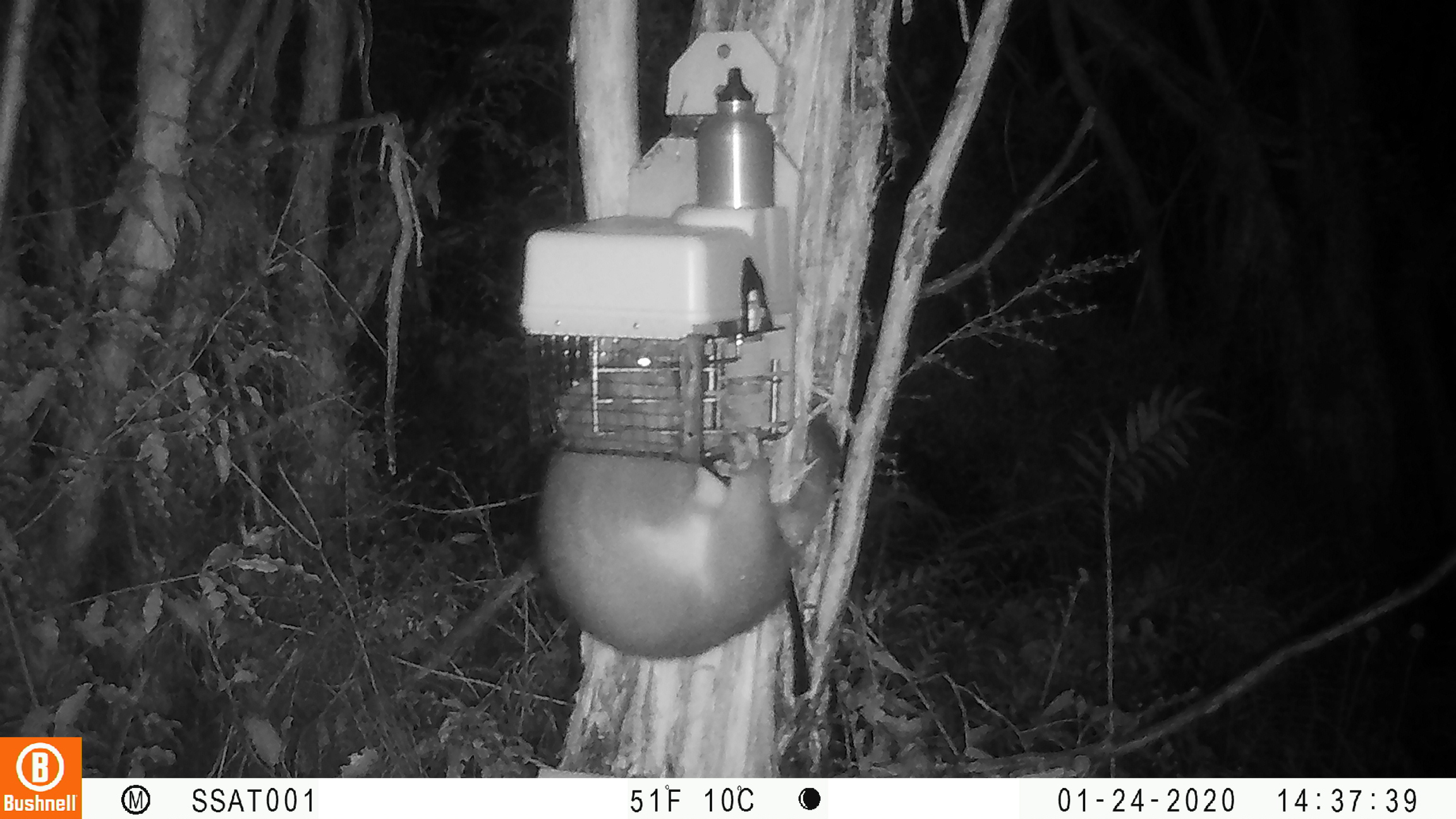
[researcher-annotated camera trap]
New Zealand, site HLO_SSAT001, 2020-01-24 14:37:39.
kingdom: Animalia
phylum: Chordata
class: Mammalia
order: Diprotodontia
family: Phalangeridae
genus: Trichosurus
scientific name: Trichosurus vulpecula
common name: common brushtail possum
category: possum